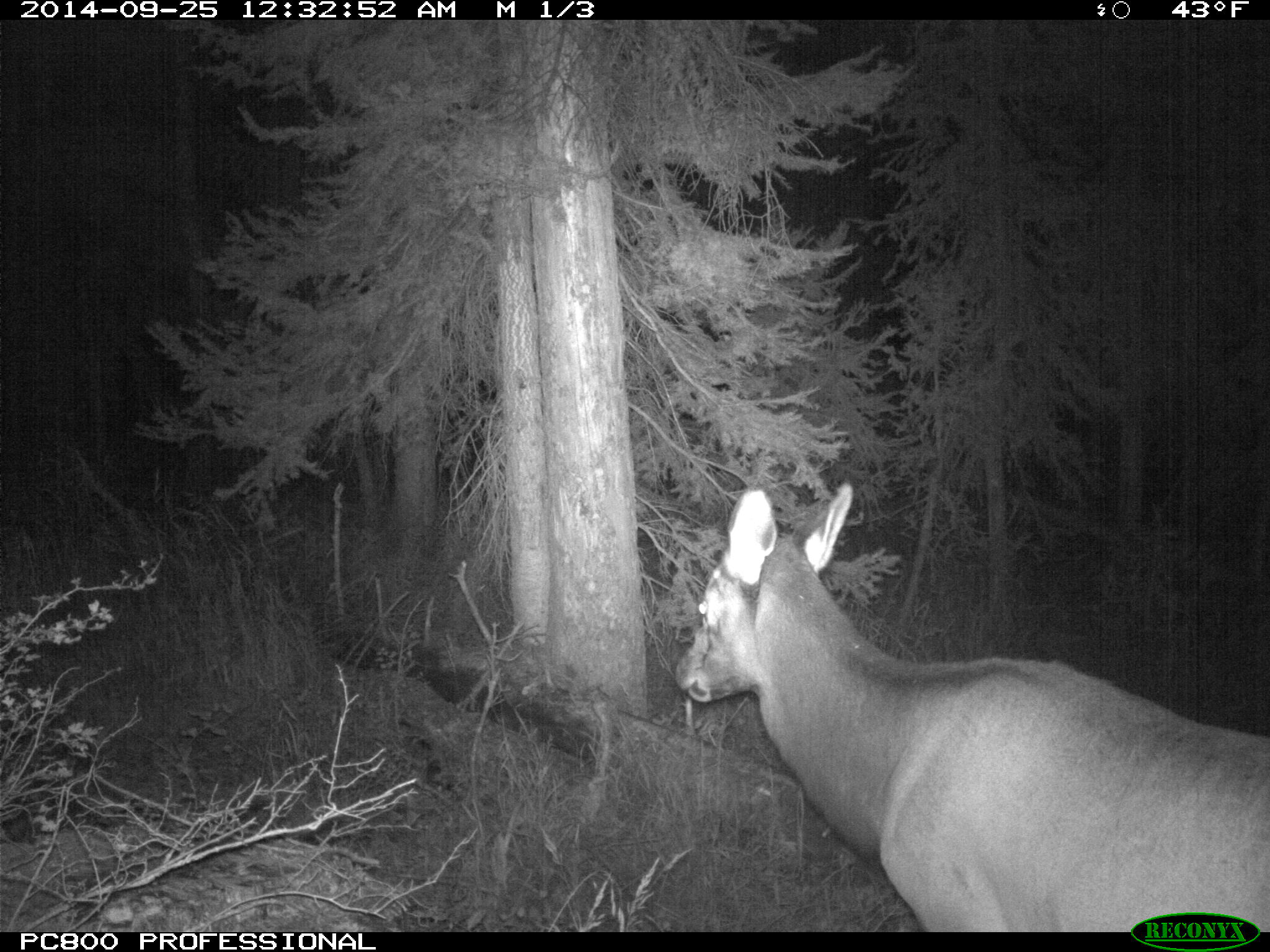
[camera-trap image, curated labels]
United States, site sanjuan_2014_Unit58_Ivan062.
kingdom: Animalia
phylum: Chordata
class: Mammalia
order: Artiodactyla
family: Cervidae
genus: Cervus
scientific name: Cervus elaphus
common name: red deer